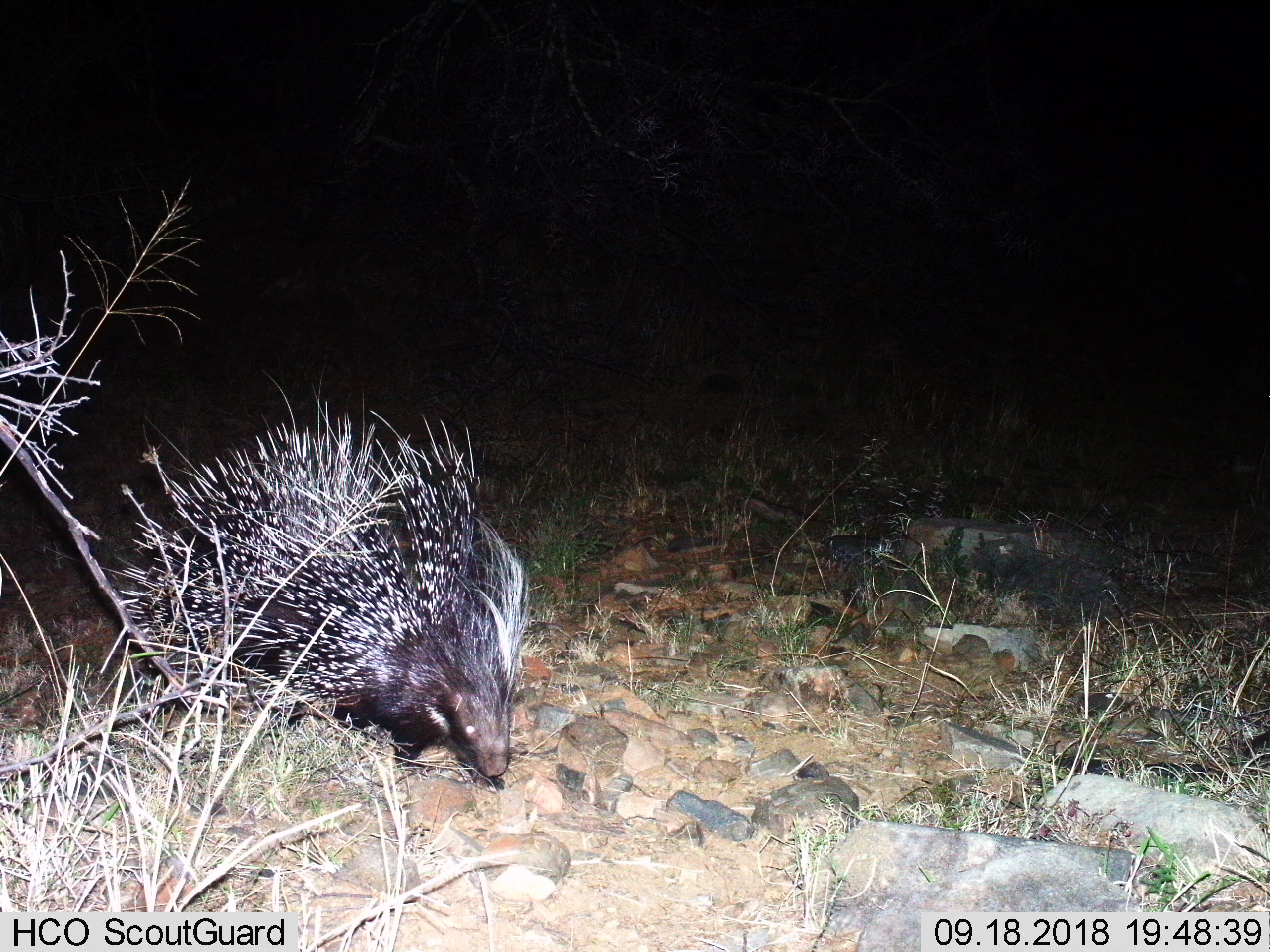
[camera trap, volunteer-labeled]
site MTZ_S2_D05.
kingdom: Animalia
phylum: Chordata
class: Mammalia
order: Rodentia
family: Hystricidae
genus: Hystrix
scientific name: Hystrix cristata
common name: crested porcupine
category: porcupine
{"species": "porcupine (crested porcupine) (Hystrix cristata)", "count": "1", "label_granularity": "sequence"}